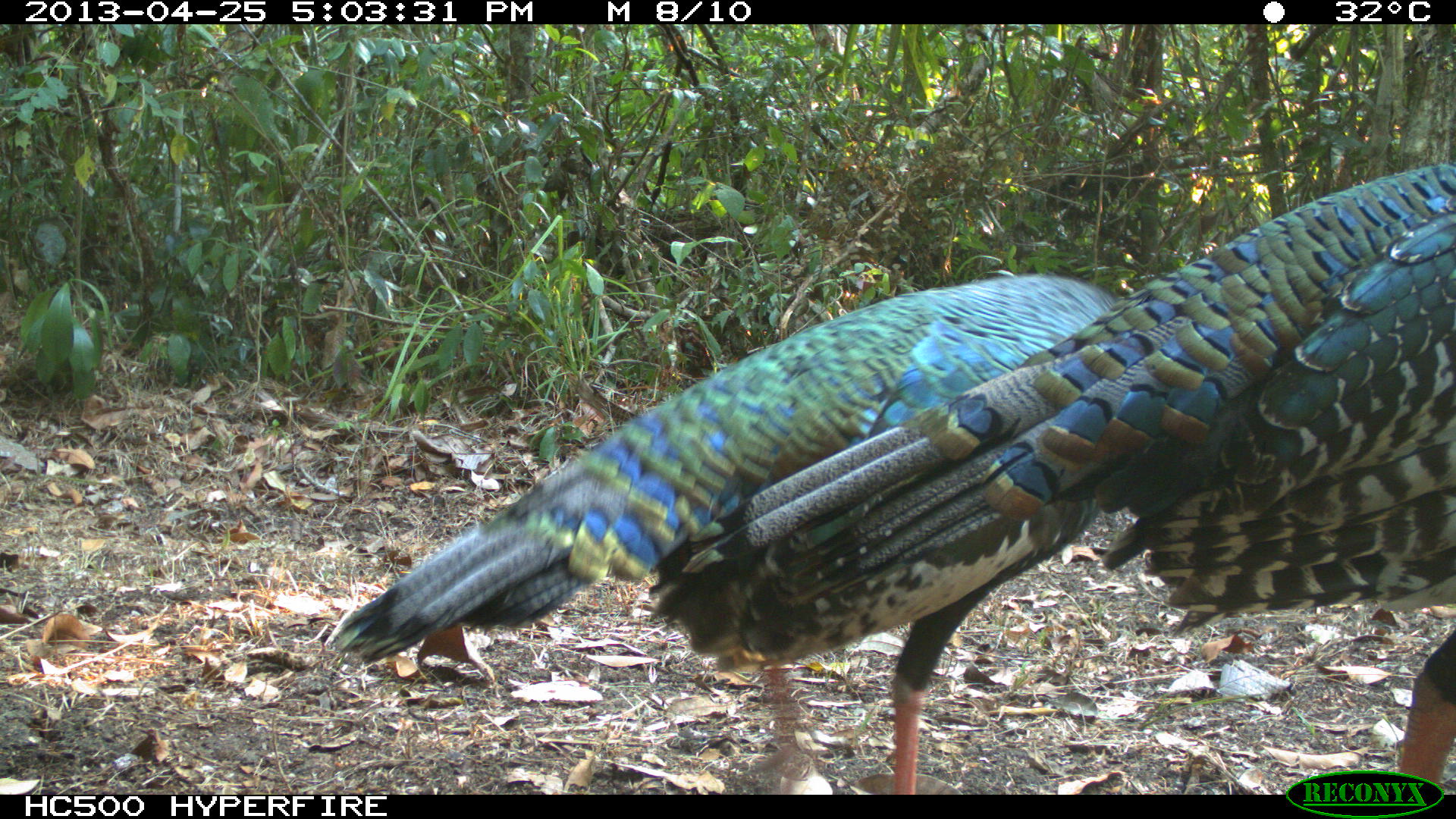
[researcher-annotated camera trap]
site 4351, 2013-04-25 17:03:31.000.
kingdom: Animalia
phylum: Chordata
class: Aves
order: Galliformes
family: Phasianidae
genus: Meleagris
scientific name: Meleagris ocellata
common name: ocellated turkey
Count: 3.